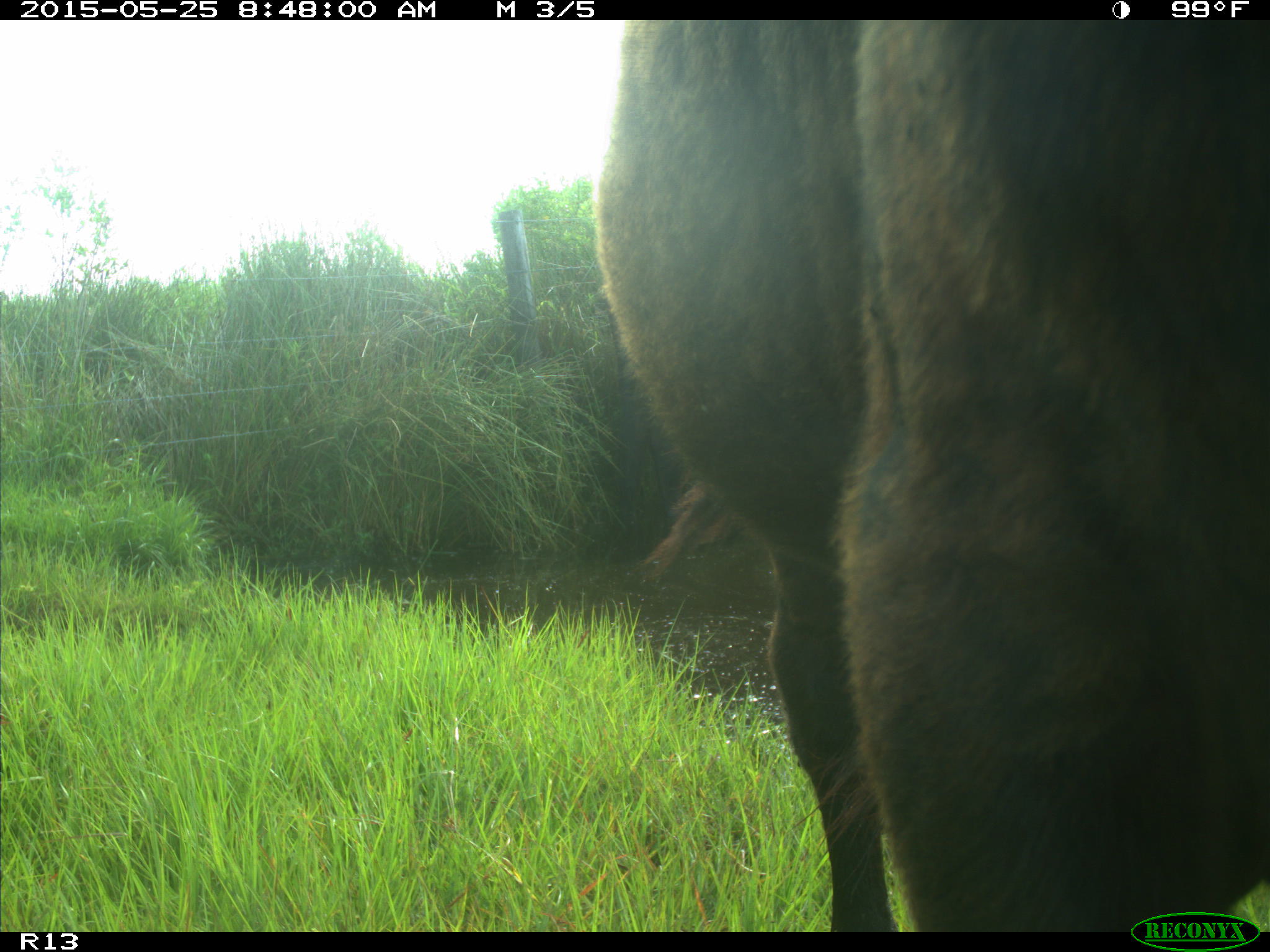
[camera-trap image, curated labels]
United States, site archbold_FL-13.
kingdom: Animalia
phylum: Chordata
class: Mammalia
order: Artiodactyla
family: Bovidae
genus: Bos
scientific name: Bos taurus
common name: domestic cow